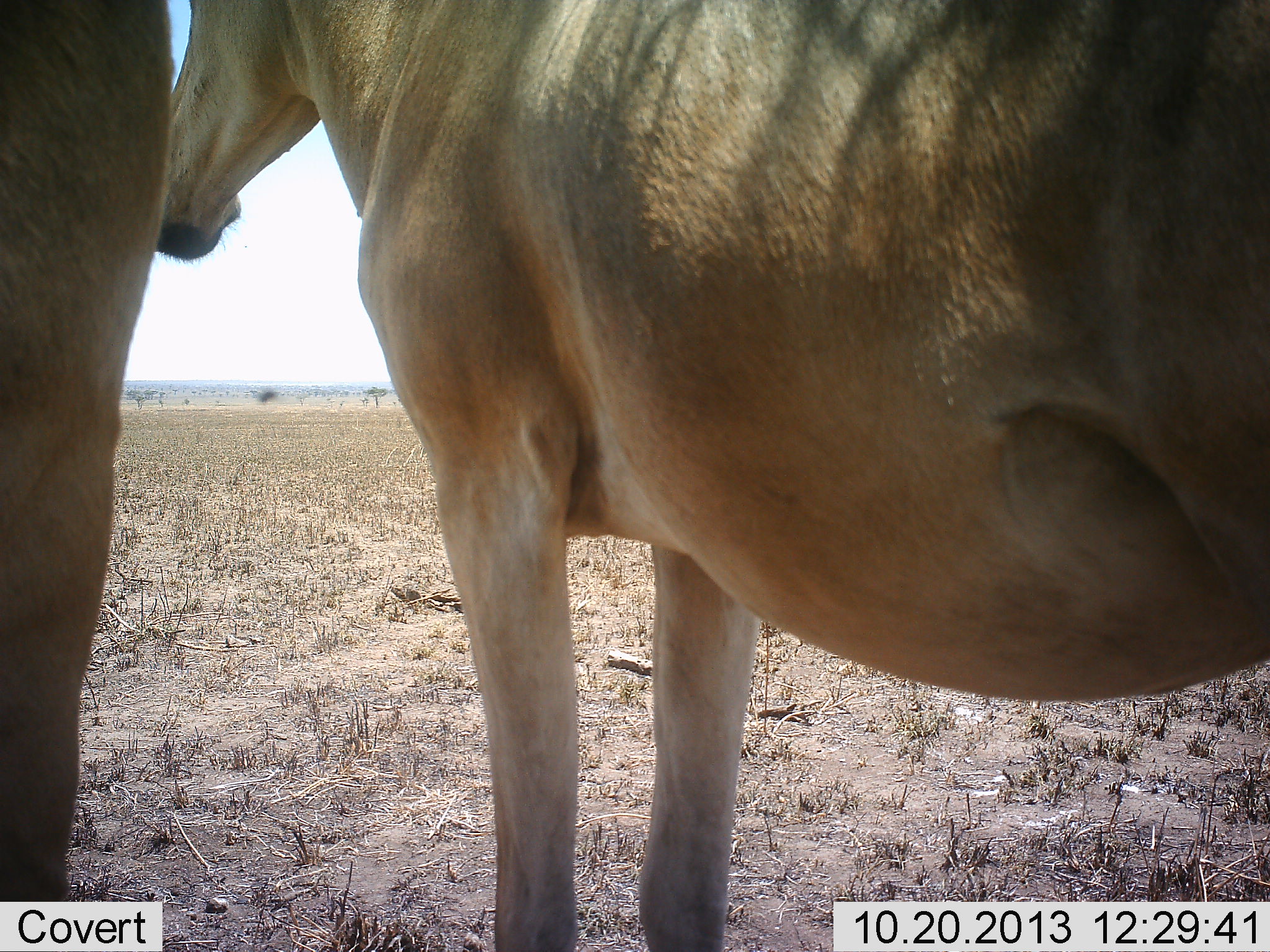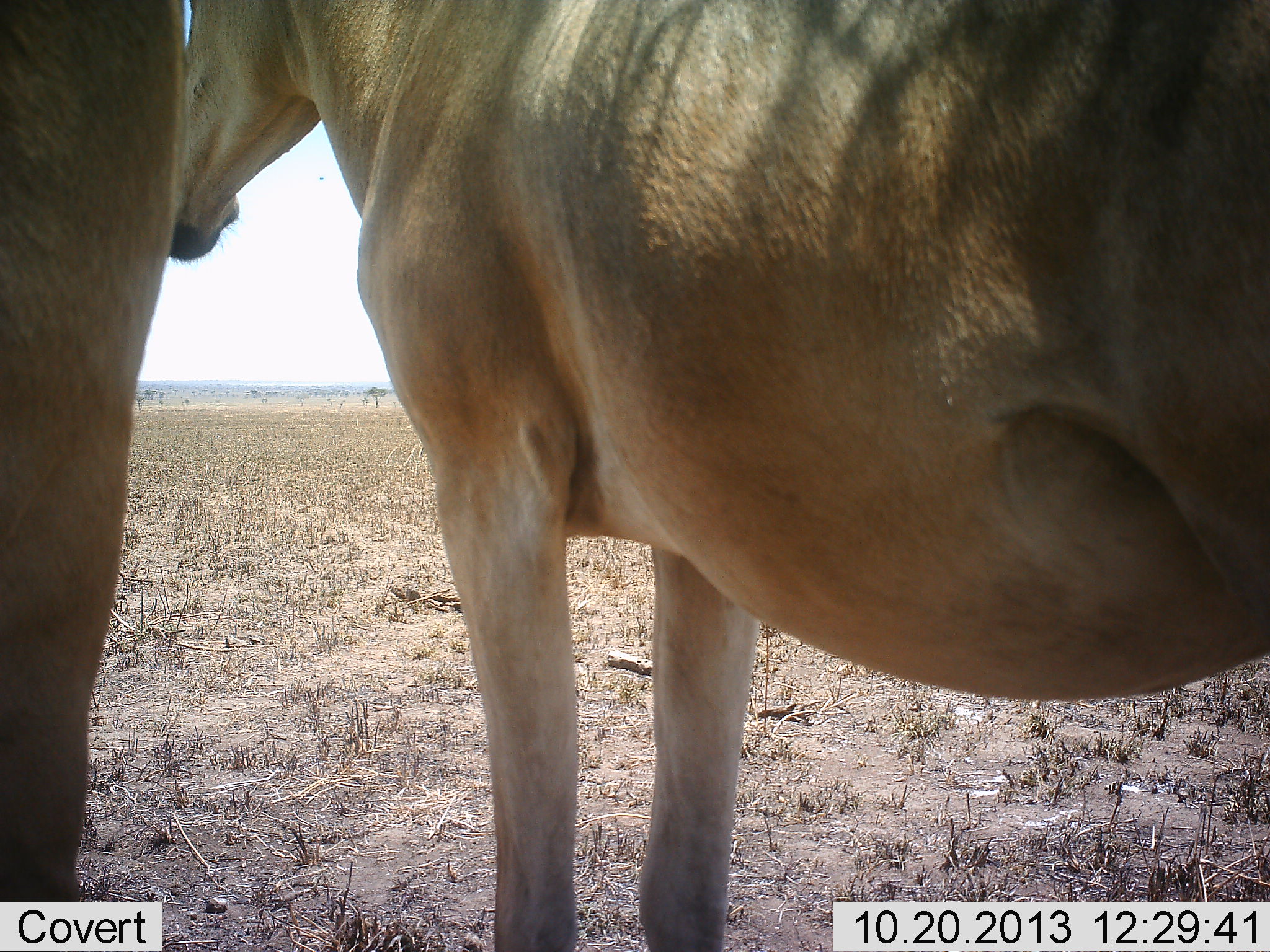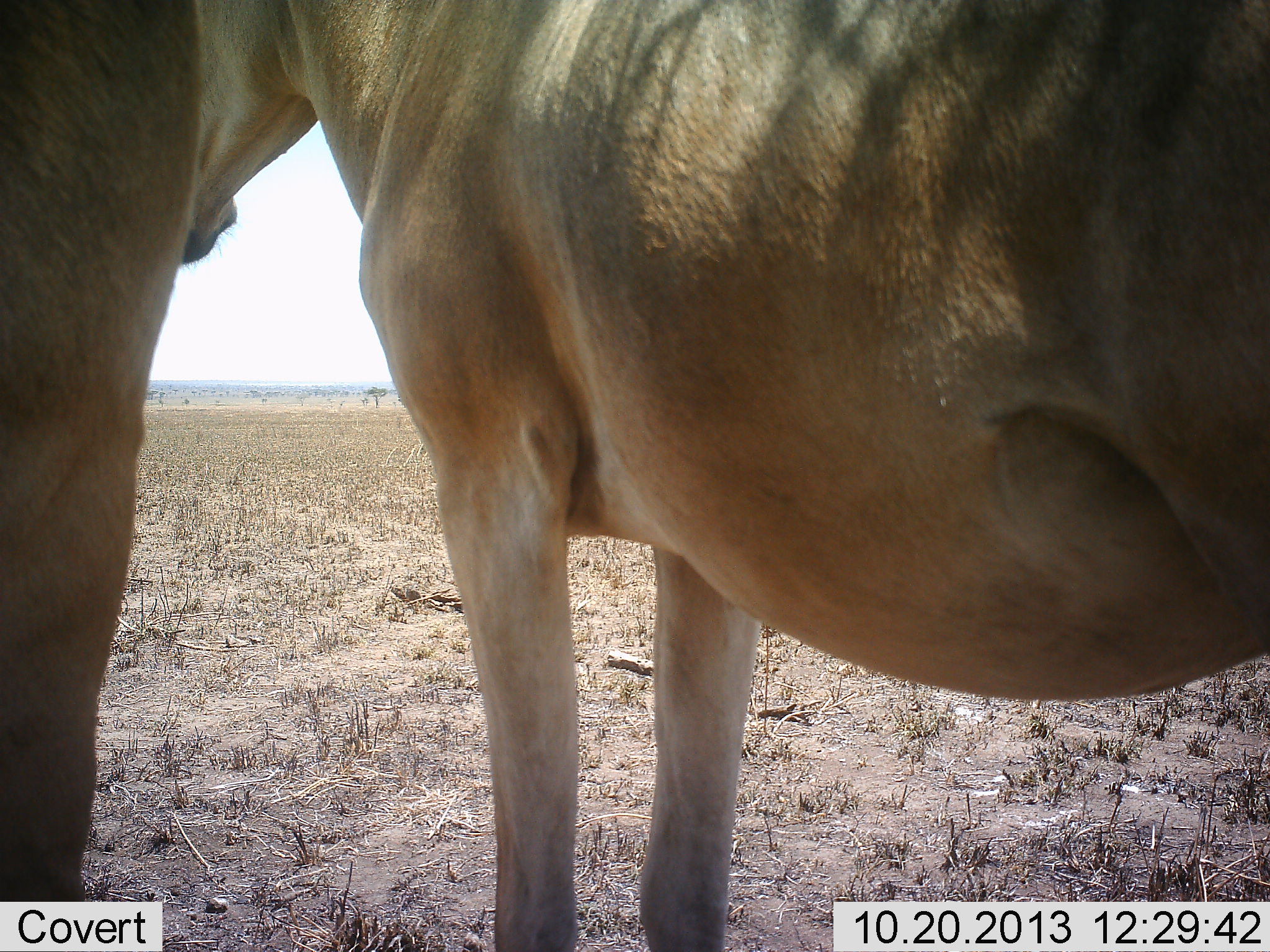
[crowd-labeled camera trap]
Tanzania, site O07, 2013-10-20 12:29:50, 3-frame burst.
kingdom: Animalia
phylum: Chordata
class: Mammalia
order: Artiodactyla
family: Bovidae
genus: Alcelaphus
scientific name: Alcelaphus buselaphus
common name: hartebeest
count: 2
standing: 90%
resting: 10%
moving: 0%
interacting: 0%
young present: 0%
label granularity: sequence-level